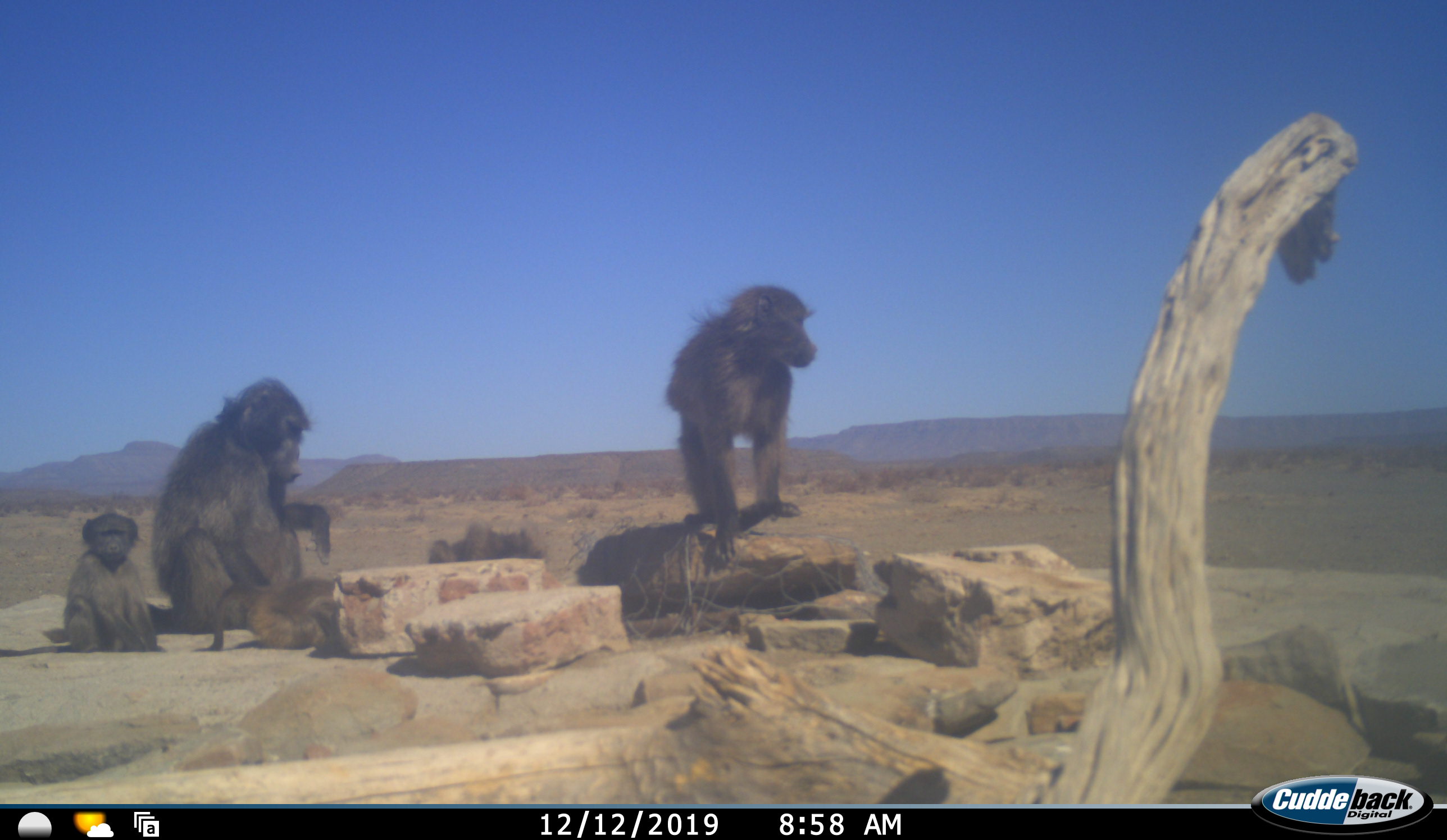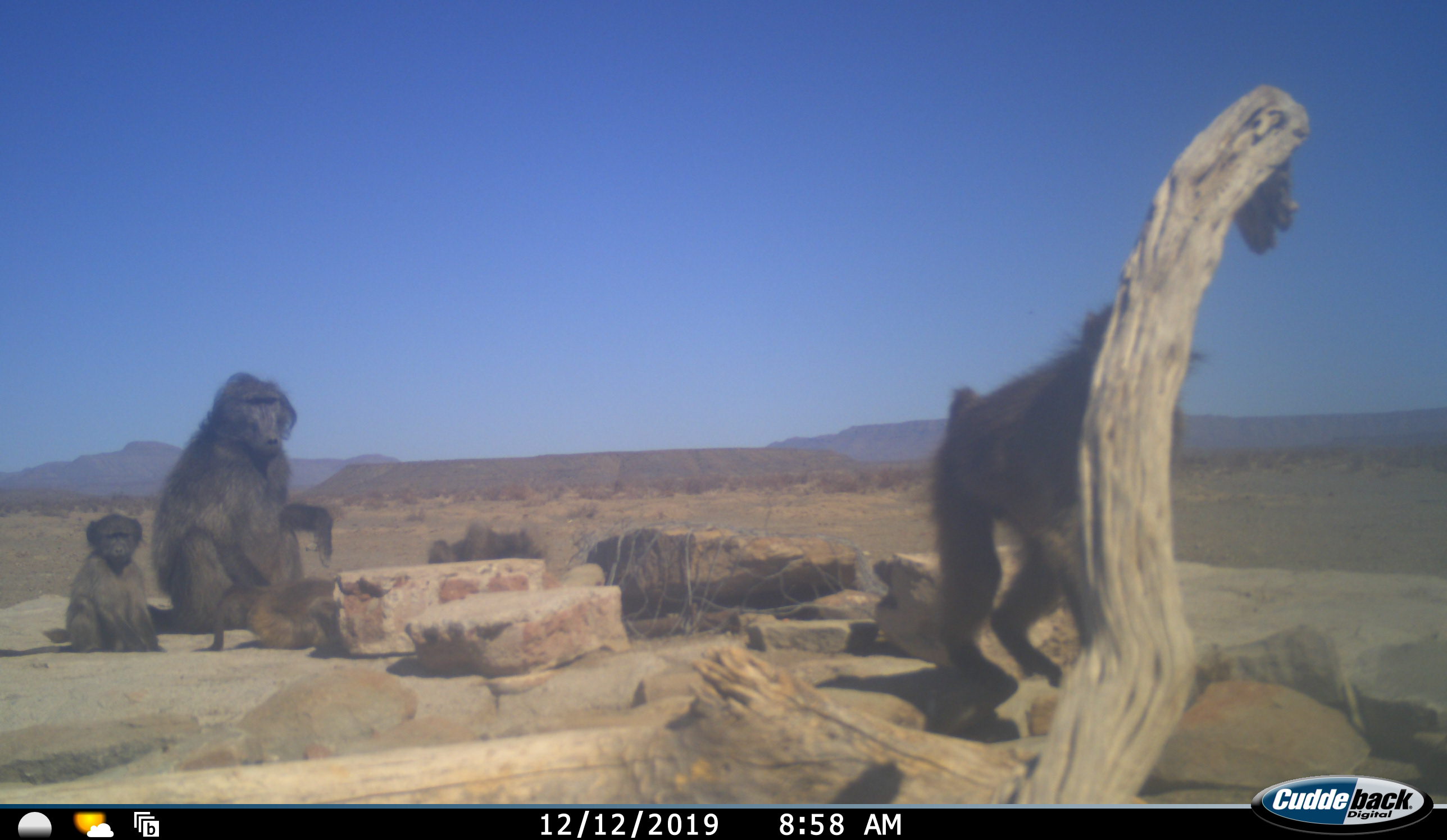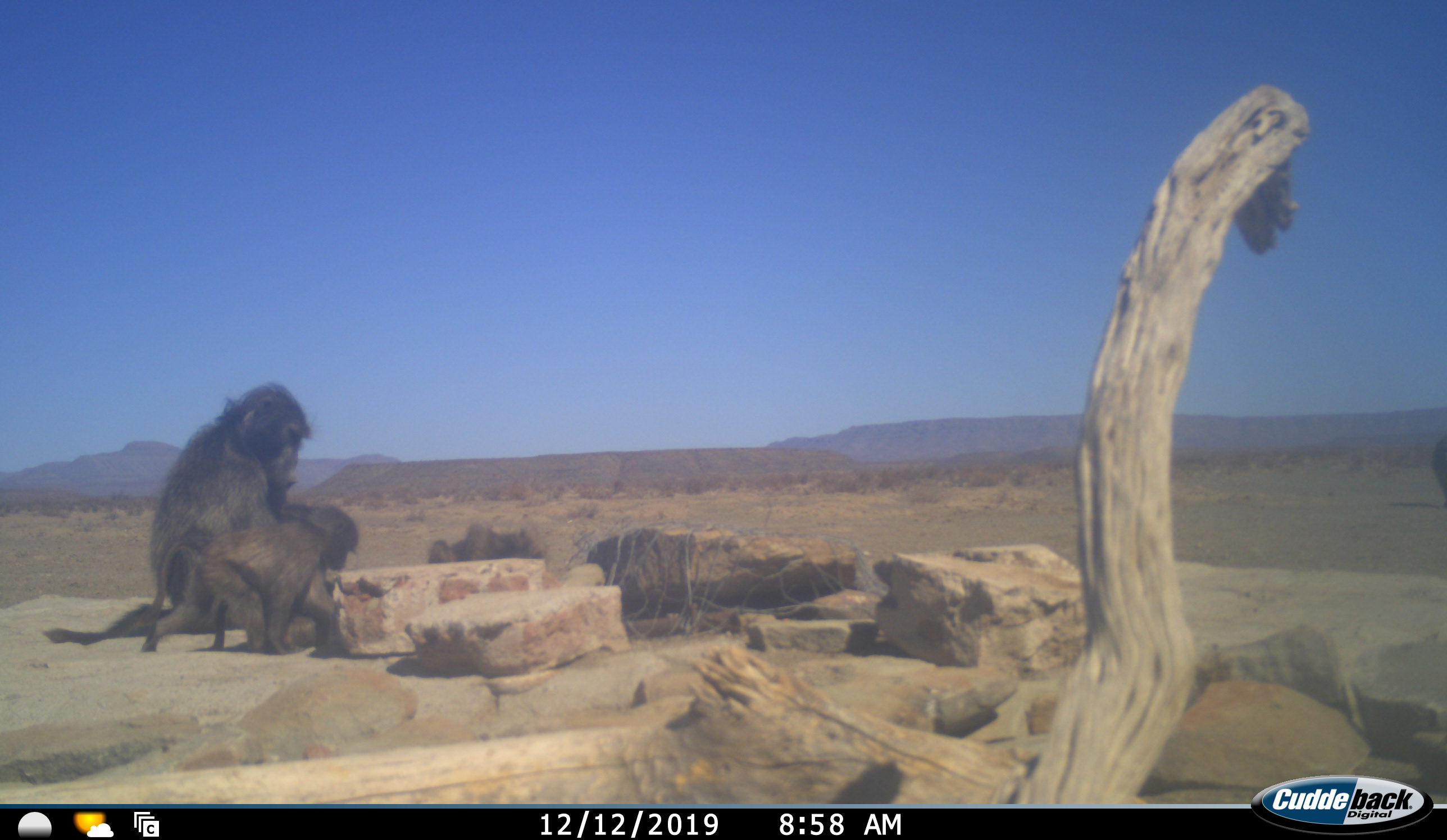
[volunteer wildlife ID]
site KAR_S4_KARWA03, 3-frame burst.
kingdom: Animalia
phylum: Chordata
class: Mammalia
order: Primates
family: Cercopithecidae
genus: Papio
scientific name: Papio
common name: baboon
Baboon (Papio), count 3. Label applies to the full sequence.